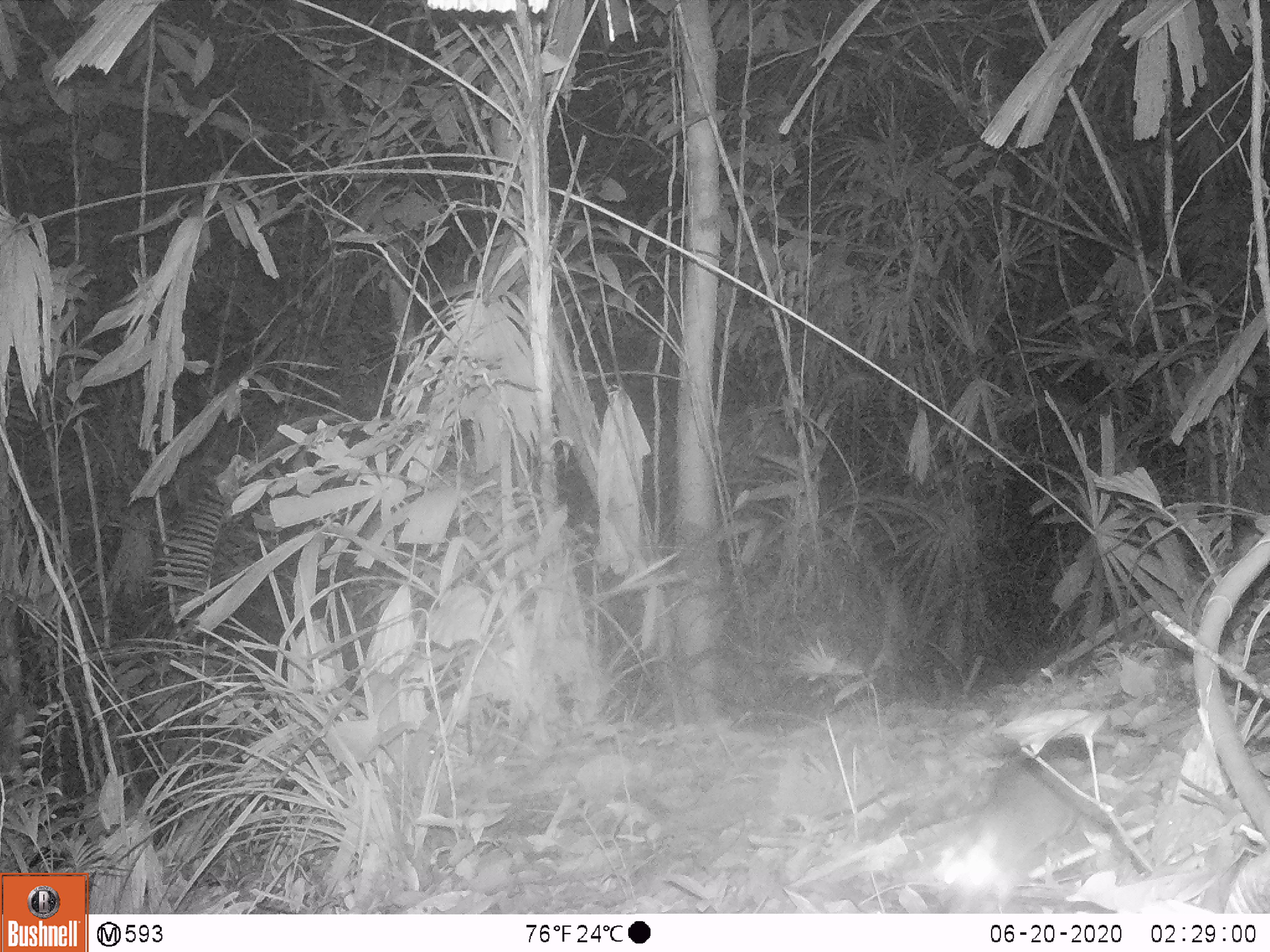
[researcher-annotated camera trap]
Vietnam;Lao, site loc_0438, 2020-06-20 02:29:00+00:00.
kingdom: Animalia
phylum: Chordata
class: Mammalia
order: Carnivora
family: Mustelidae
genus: Melogale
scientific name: Melogale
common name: ferret badger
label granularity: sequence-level